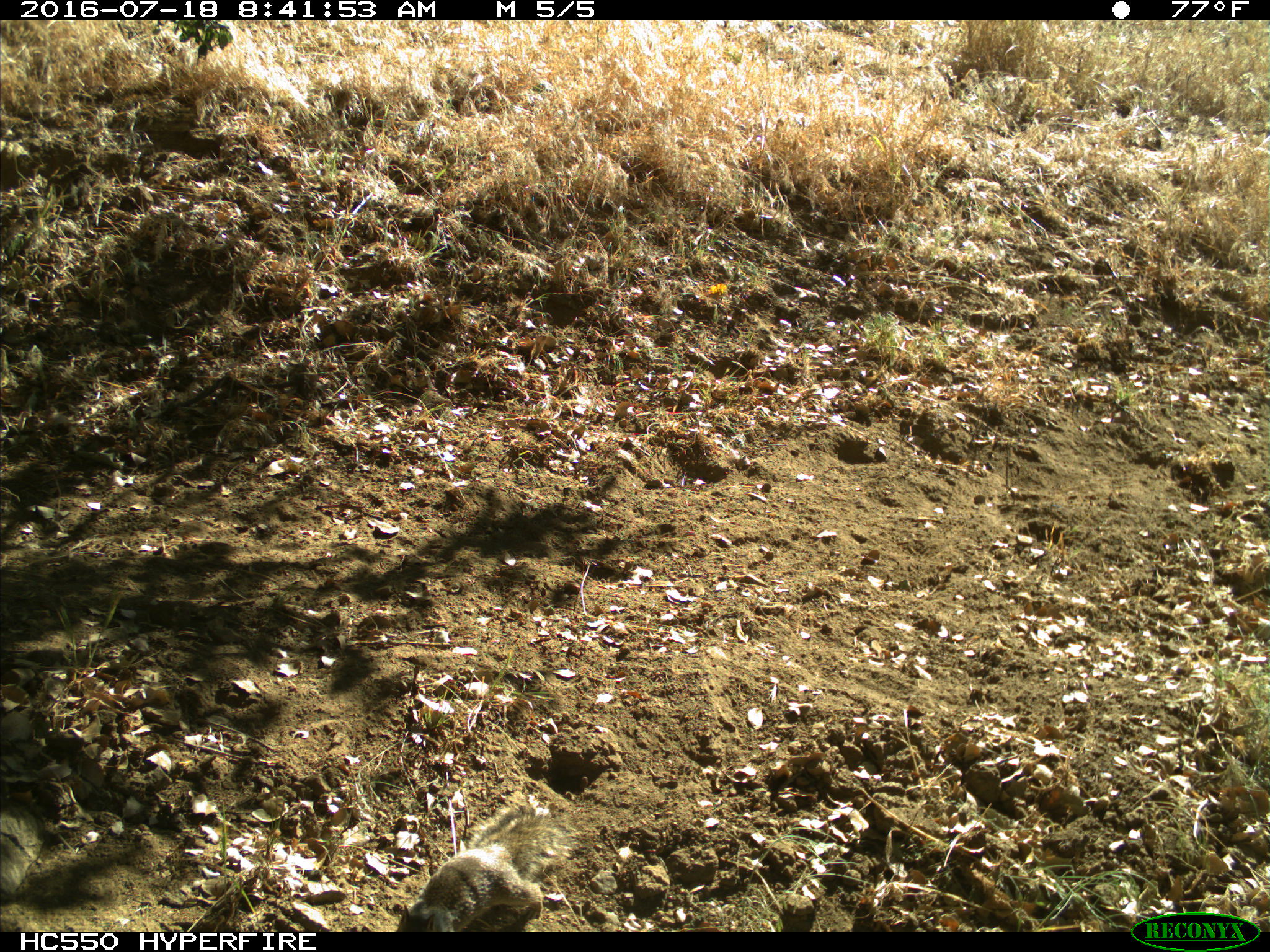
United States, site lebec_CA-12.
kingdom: Animalia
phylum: Chordata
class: Mammalia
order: Rodentia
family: Sciuridae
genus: Otospermophilus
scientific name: Otospermophilus beecheyi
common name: california ground squirrel